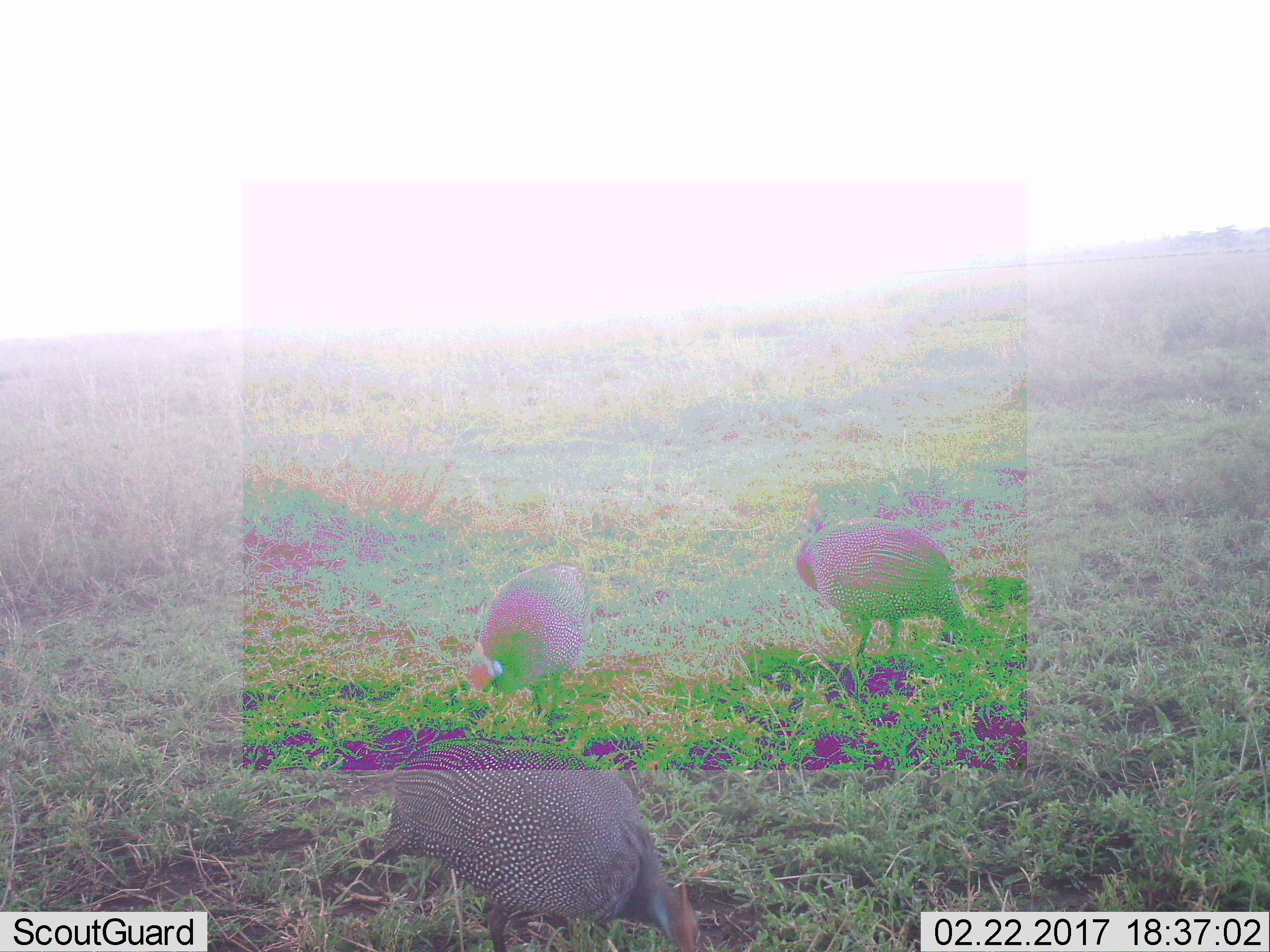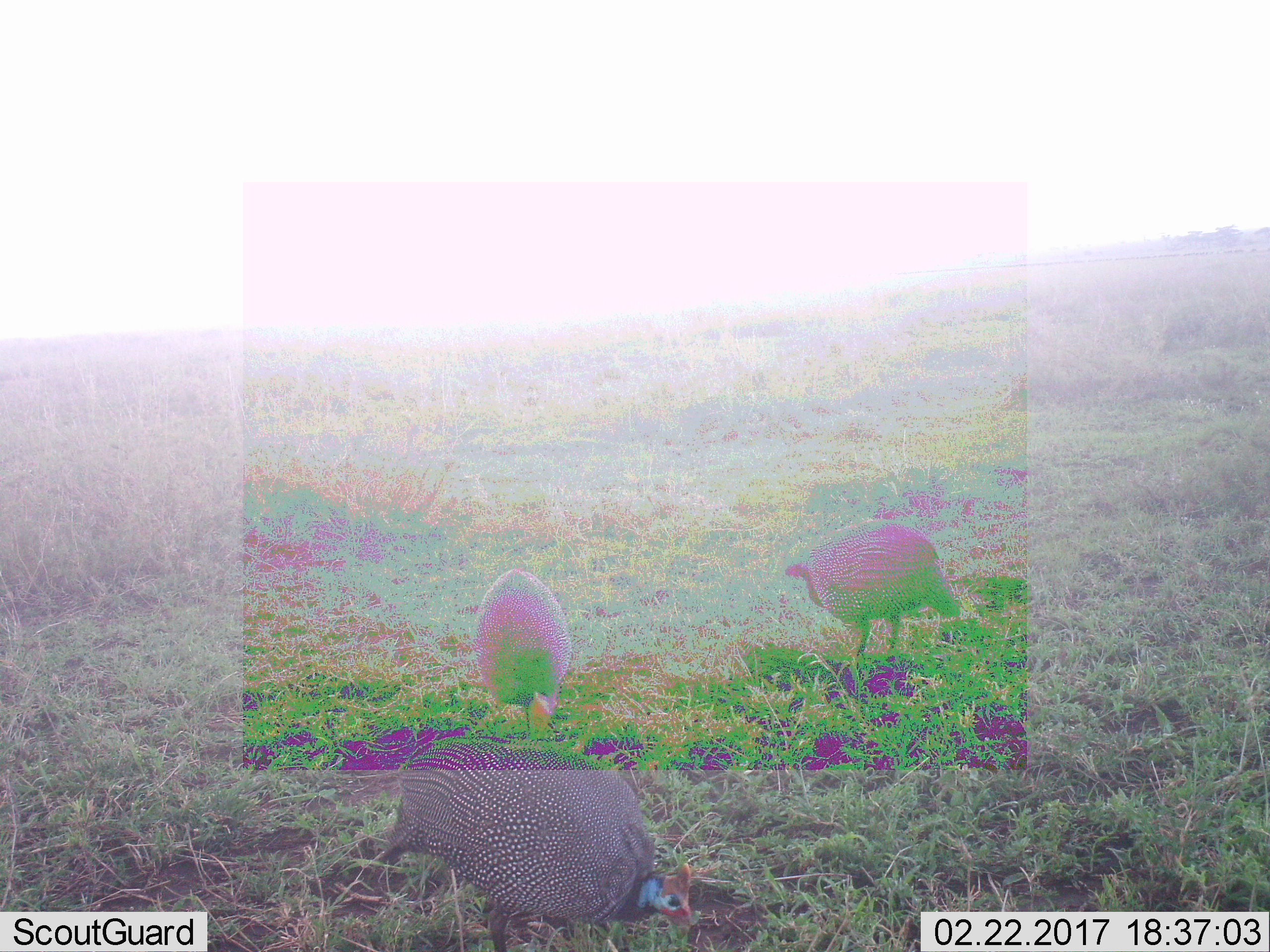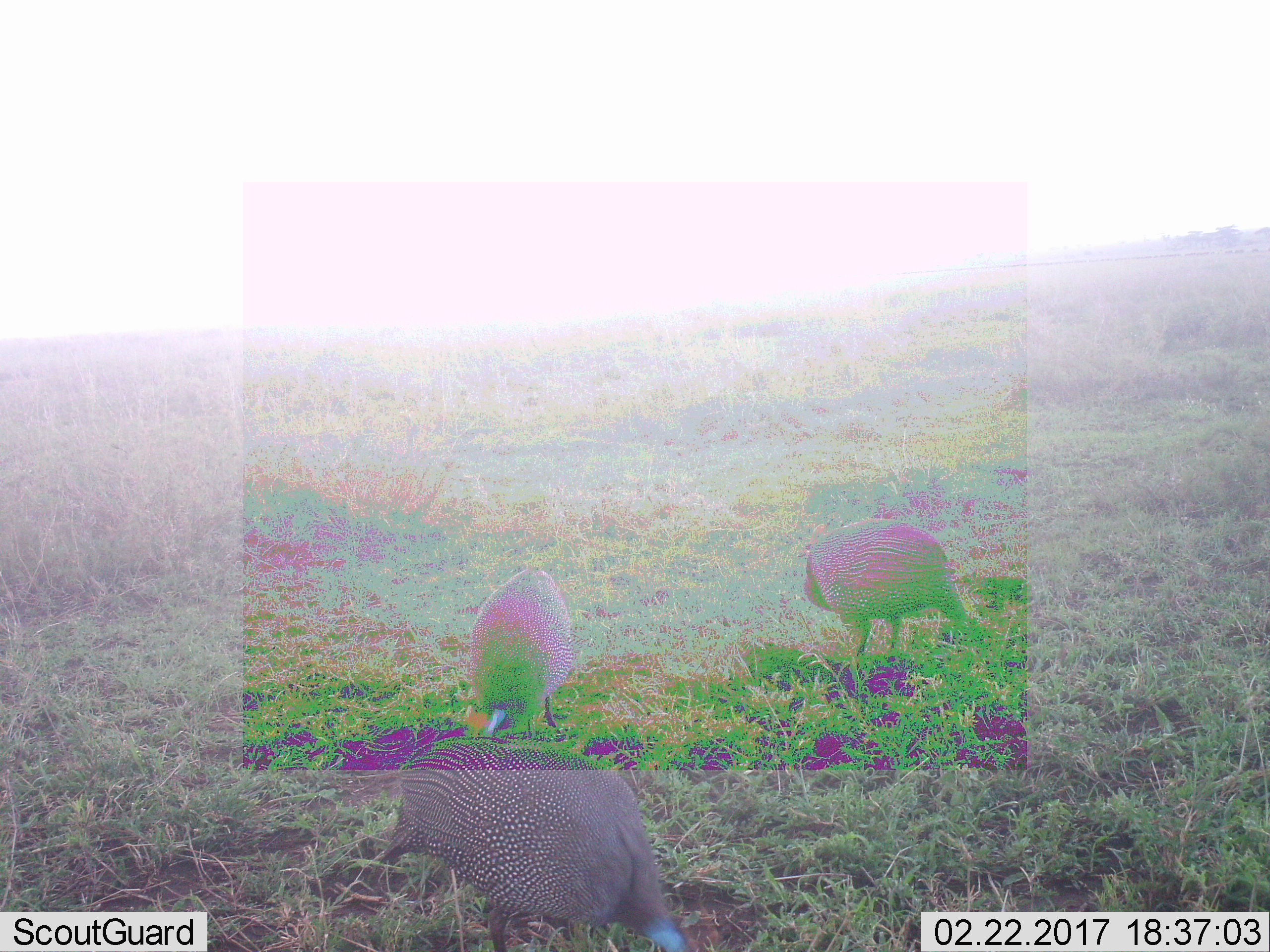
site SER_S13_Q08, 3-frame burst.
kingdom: Animalia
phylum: Chordata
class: Aves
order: Galliformes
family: Numididae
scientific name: Numididae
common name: guineafowl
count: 3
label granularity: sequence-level